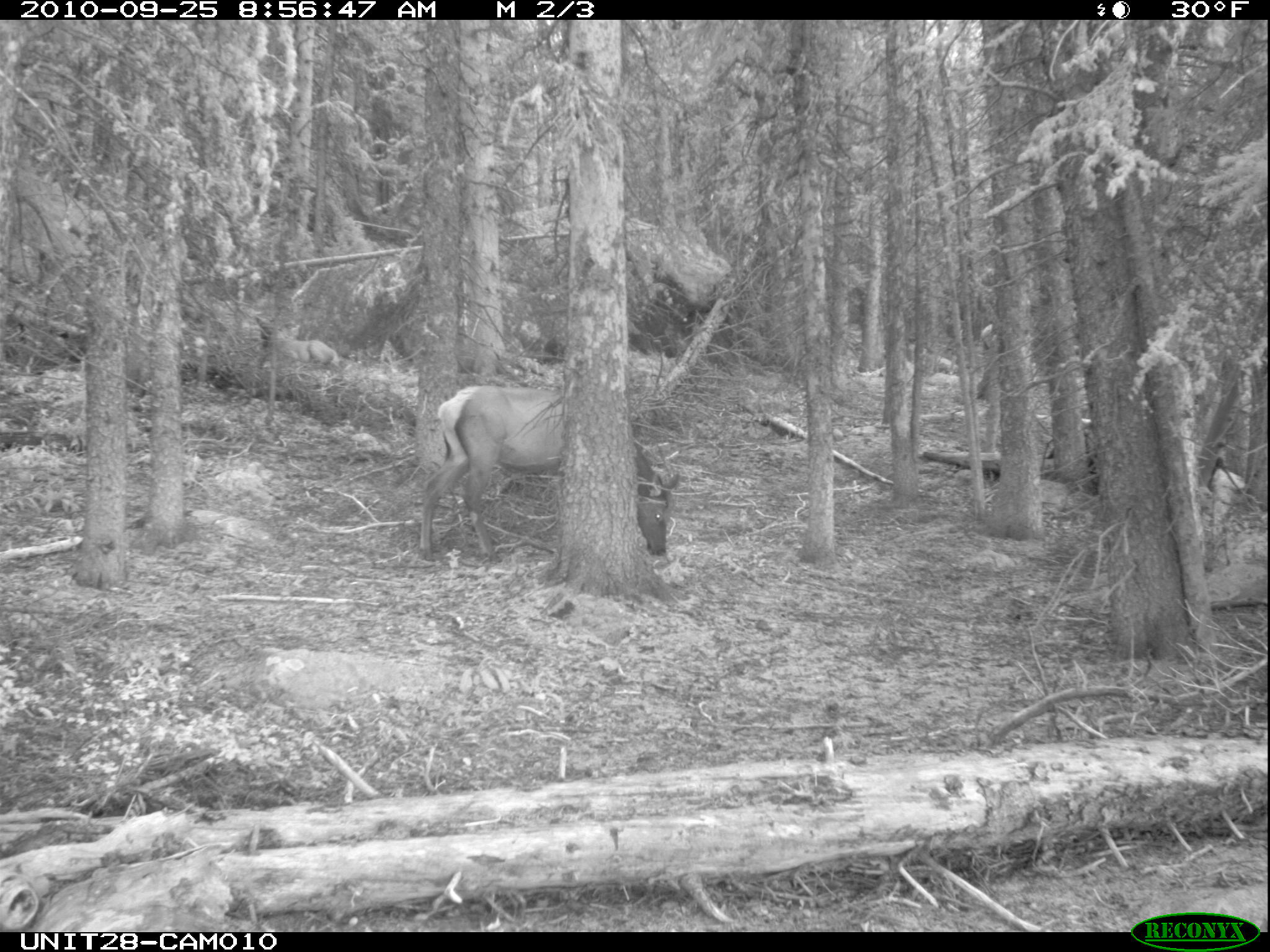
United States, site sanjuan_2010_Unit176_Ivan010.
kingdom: Animalia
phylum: Chordata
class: Mammalia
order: Artiodactyla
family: Cervidae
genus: Cervus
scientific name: Cervus elaphus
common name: red deer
Cervus elaphus (red deer).